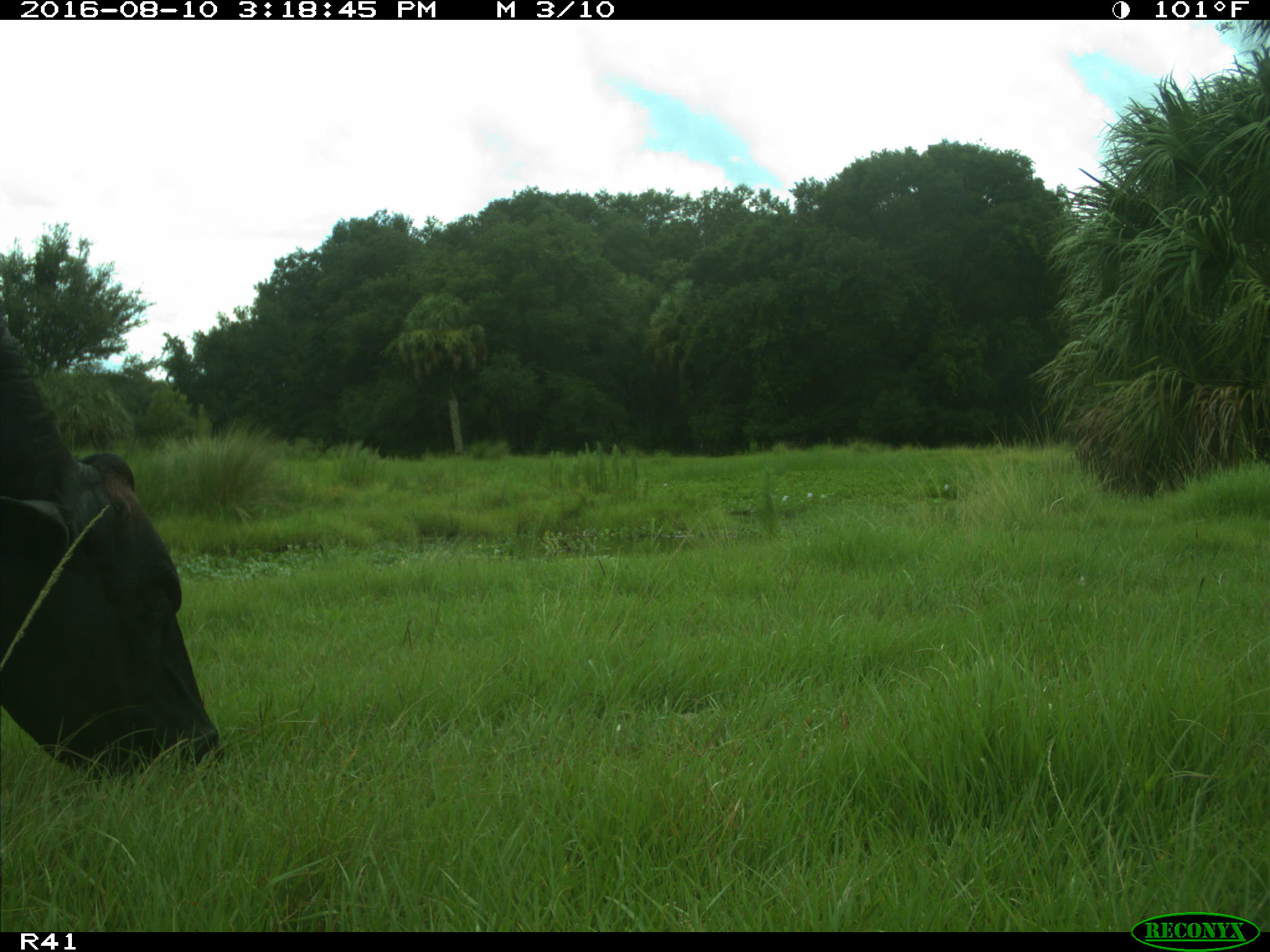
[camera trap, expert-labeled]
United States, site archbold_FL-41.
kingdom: Animalia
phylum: Chordata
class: Mammalia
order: Artiodactyla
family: Bovidae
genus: Bos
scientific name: Bos taurus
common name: domestic cow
Bos taurus (domestic cow).